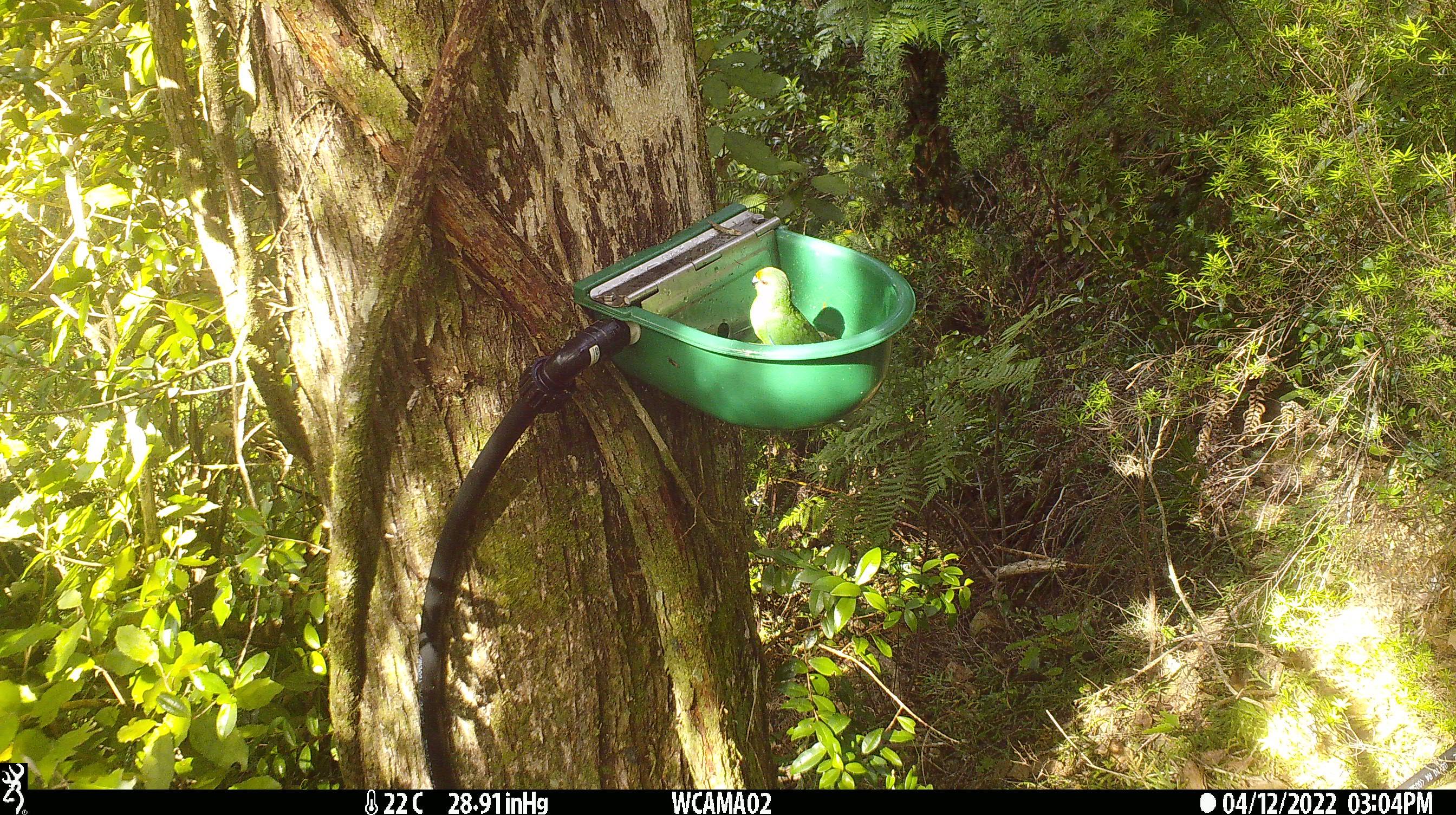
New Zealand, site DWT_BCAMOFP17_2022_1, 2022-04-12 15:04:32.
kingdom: Animalia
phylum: Chordata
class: Aves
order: Psittaciformes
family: Psittaculidae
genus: Cyanoramphus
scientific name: Cyanoramphus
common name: parakeet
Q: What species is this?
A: Parakeet (Cyanoramphus).